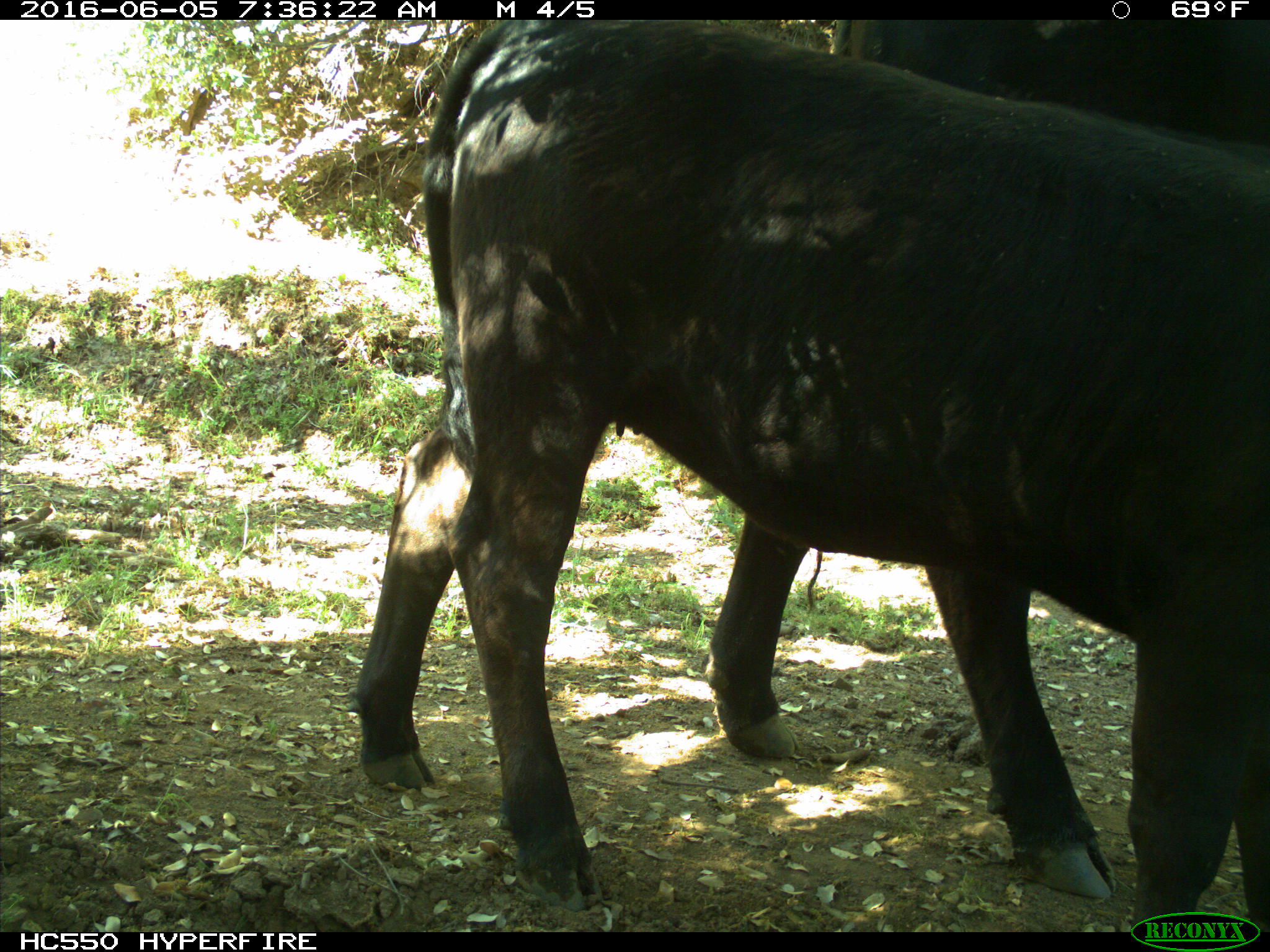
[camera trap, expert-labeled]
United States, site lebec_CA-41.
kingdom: Animalia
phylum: Chordata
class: Mammalia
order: Artiodactyla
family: Bovidae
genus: Bos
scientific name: Bos taurus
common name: domestic cow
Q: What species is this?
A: Bos taurus (domestic cow).